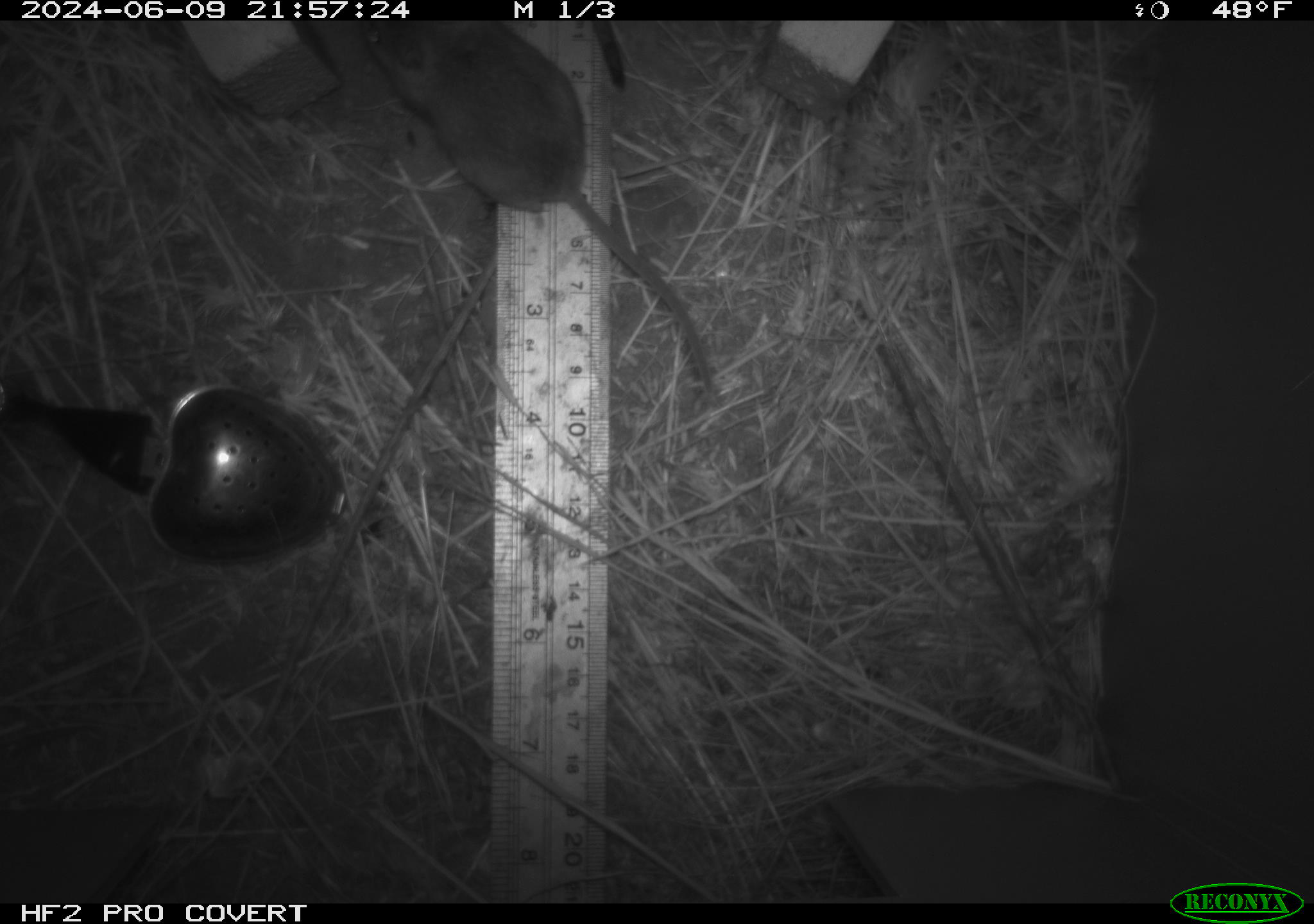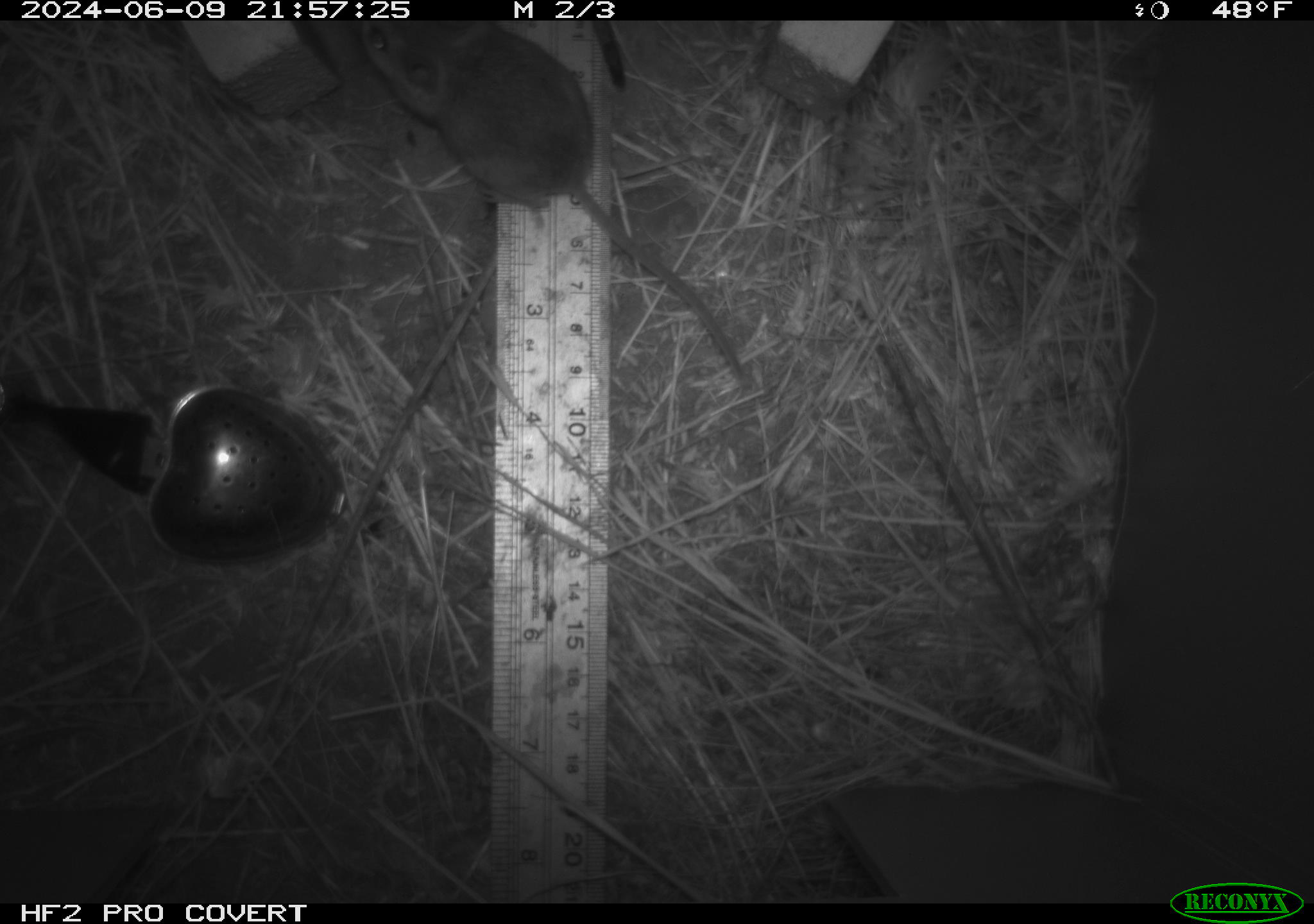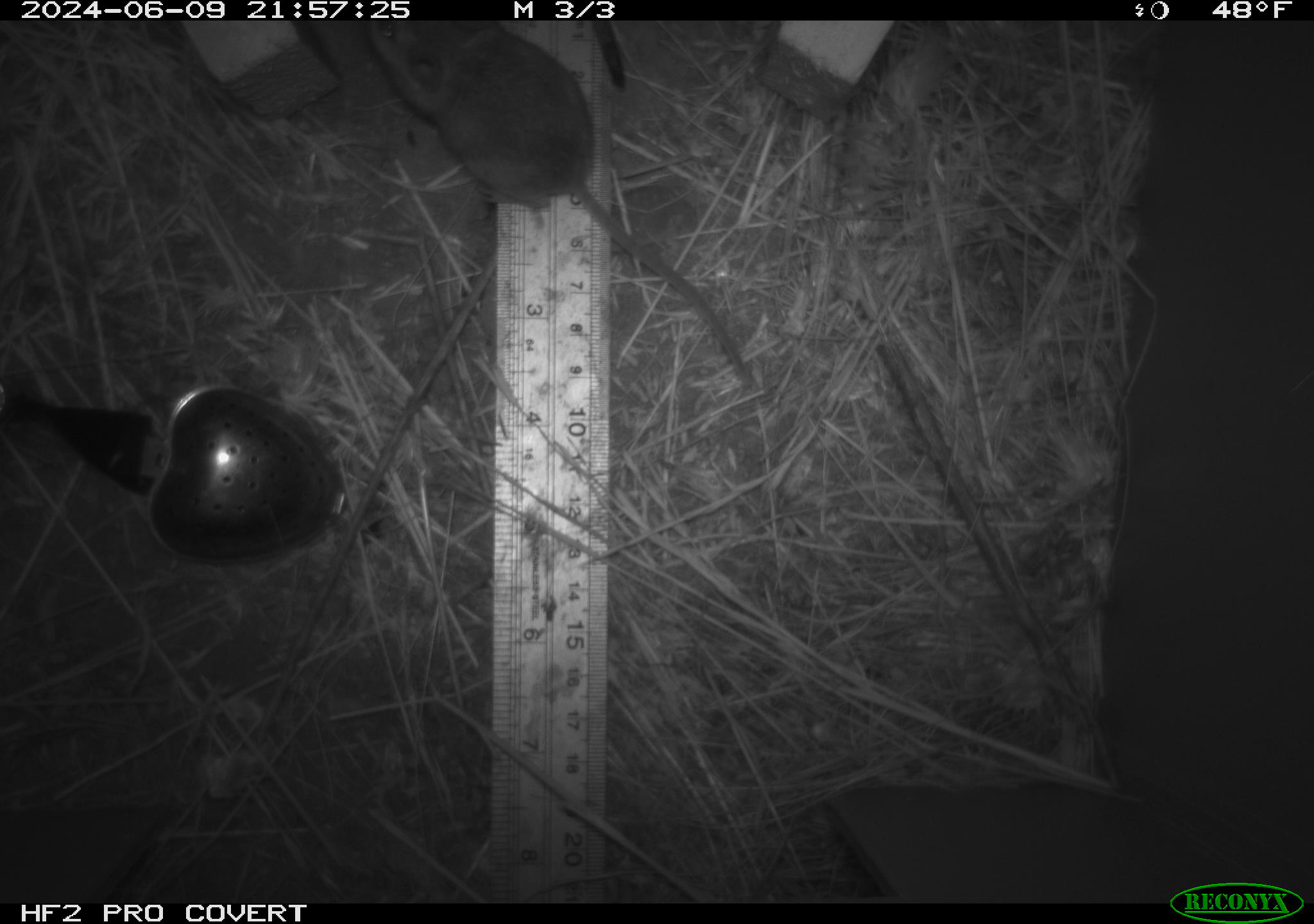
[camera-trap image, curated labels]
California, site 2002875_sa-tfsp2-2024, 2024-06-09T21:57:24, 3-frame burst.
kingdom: Animalia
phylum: Chordata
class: Mammalia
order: Rodentia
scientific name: Rodentia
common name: mouse species